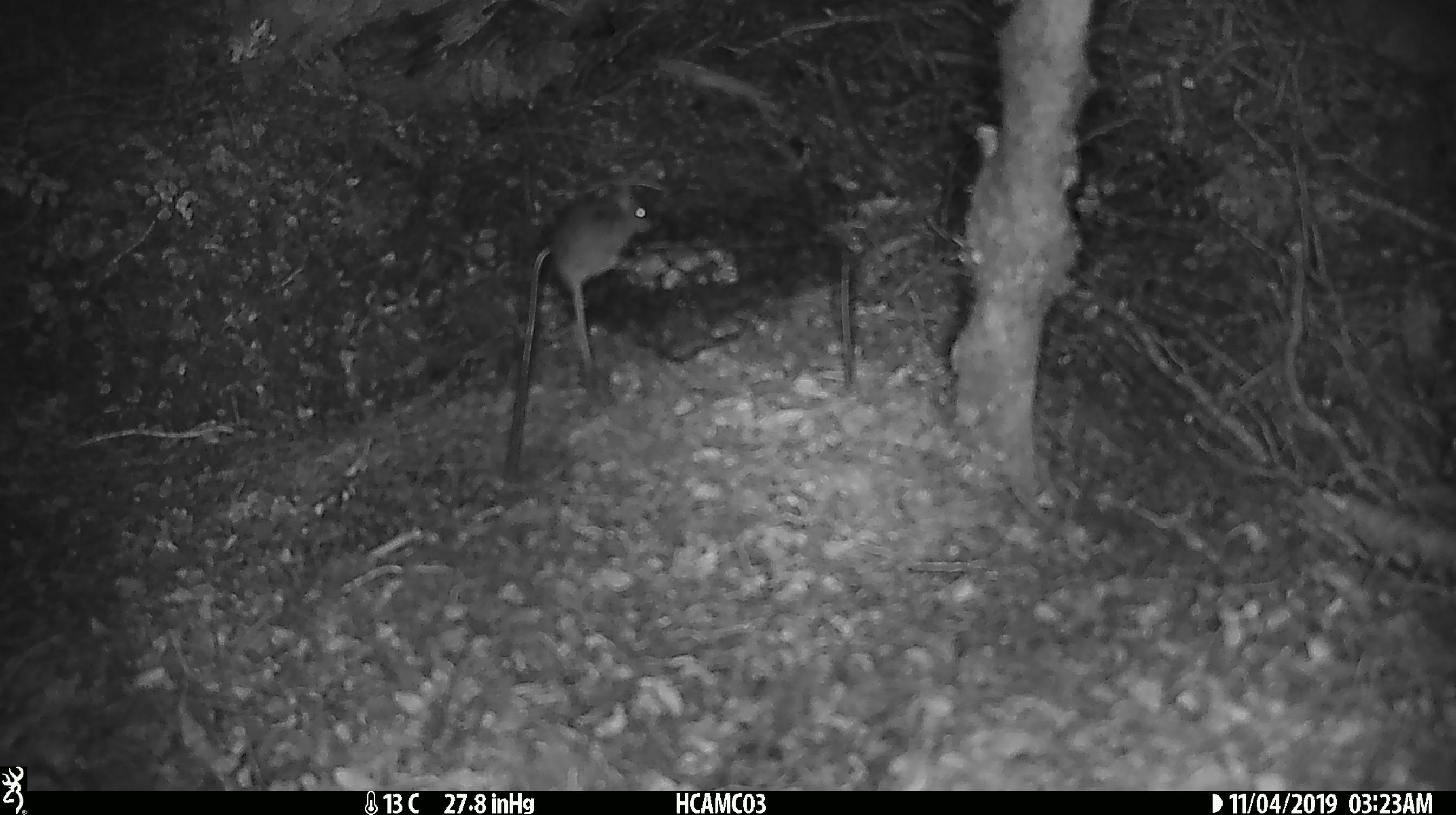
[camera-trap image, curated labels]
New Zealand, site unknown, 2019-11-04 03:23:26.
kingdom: Animalia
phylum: Chordata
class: Mammalia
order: Rodentia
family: Muridae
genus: Mus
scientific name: Mus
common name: mouse